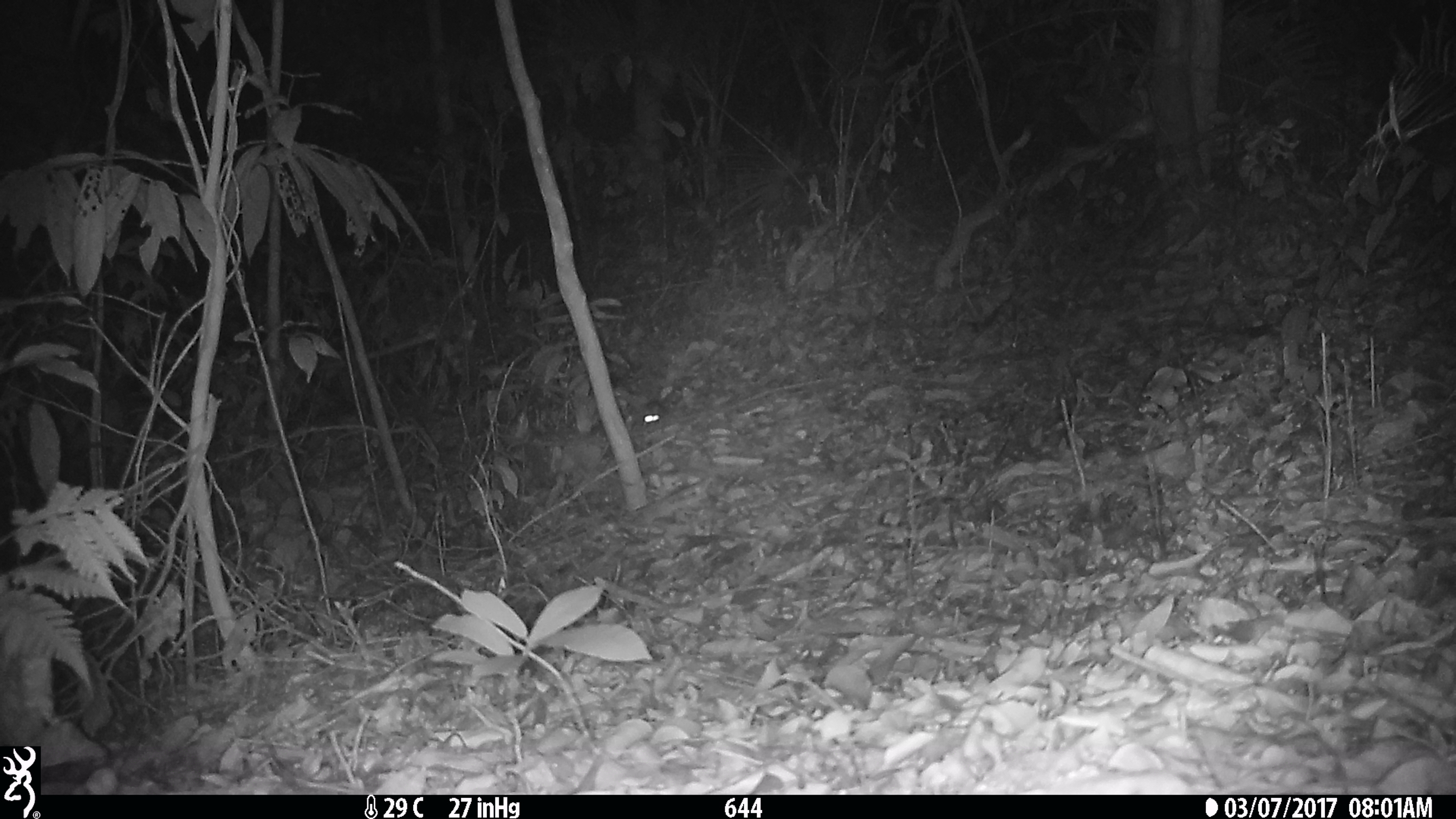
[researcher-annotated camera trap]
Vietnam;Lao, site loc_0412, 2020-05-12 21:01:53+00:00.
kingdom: Animalia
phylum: Chordata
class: Mammalia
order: Rodentia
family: Muridae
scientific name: Muridae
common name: old-world mice and rats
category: unidentified murid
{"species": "unidentified murid (old-world mice and rats) (Muridae)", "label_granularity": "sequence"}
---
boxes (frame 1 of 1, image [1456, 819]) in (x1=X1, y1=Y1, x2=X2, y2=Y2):
unidentified murid: (x1=615, y1=387, x2=662, y2=427)